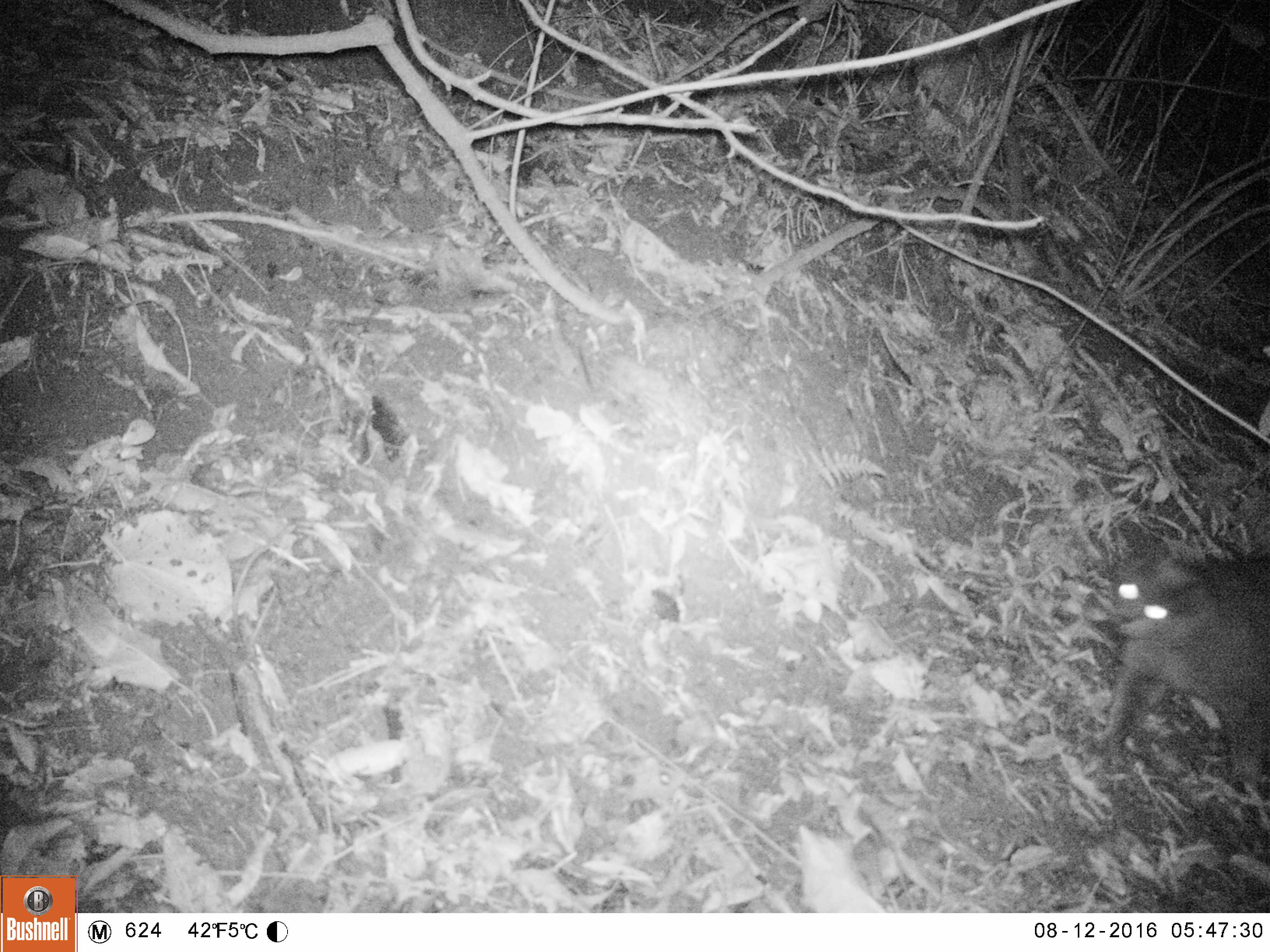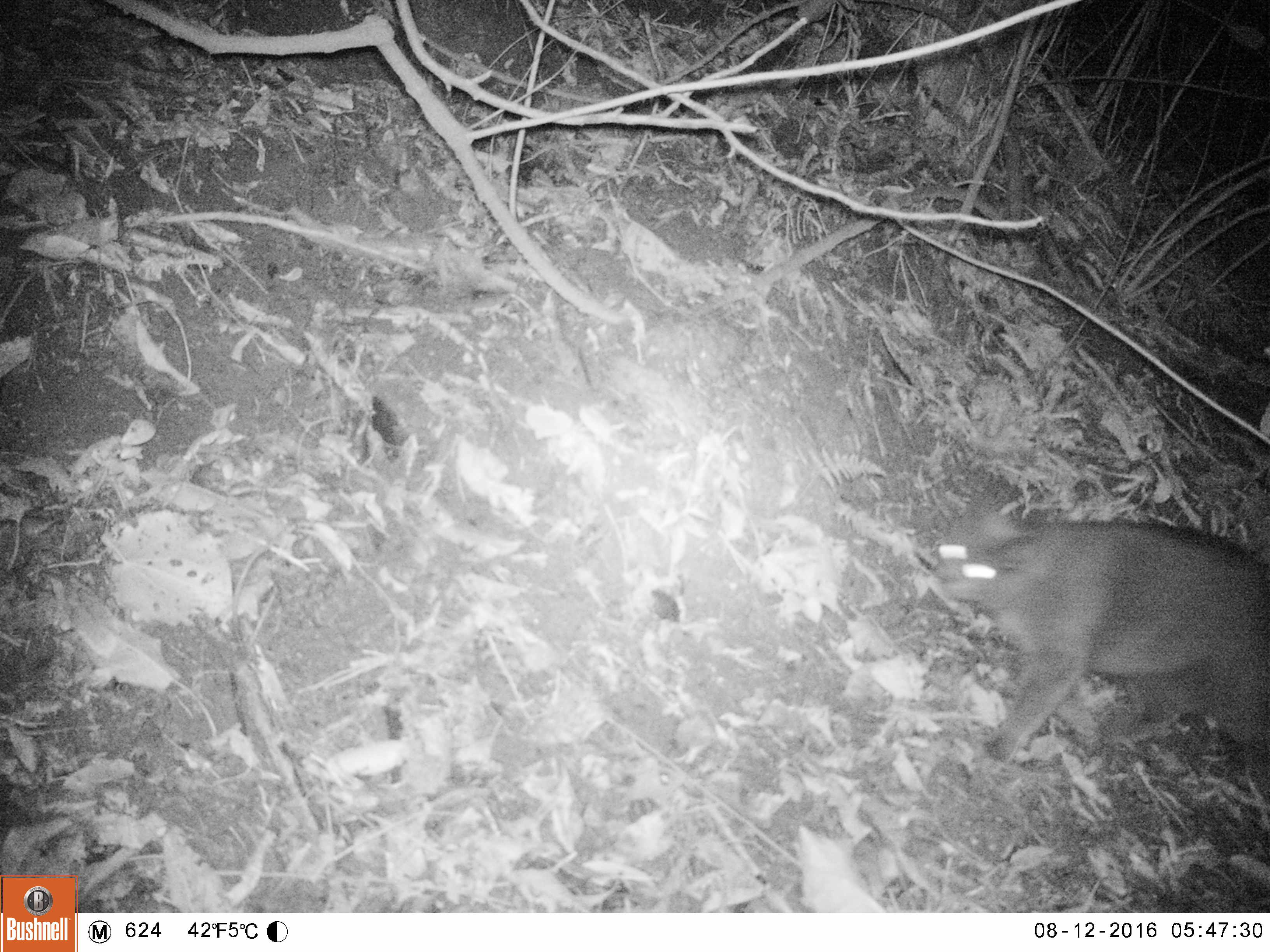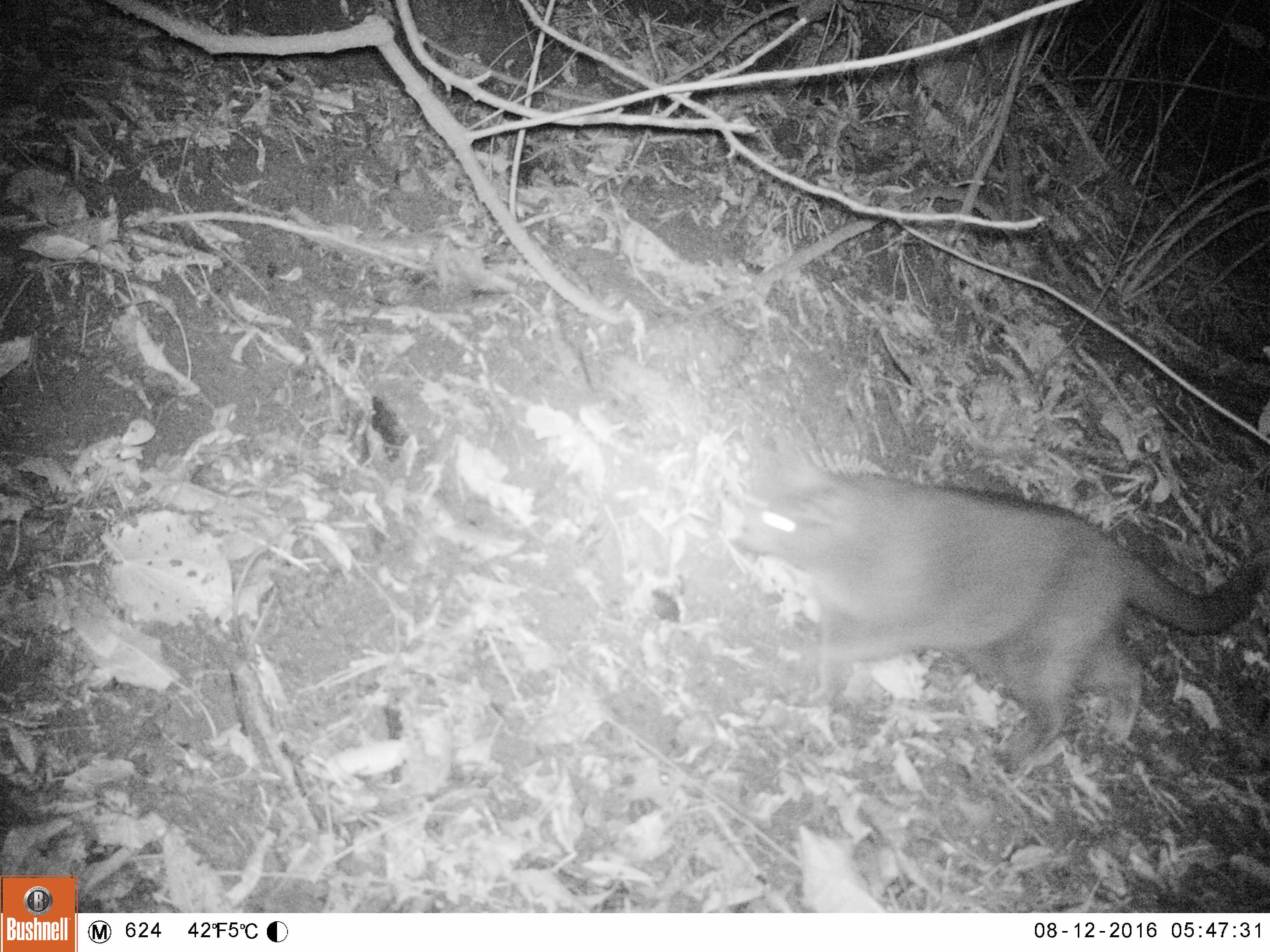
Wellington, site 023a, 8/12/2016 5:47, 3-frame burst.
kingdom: Animalia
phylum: Chordata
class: Mammalia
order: Carnivora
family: Felidae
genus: Felis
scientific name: Felis catus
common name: cat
Cat (Felis catus).